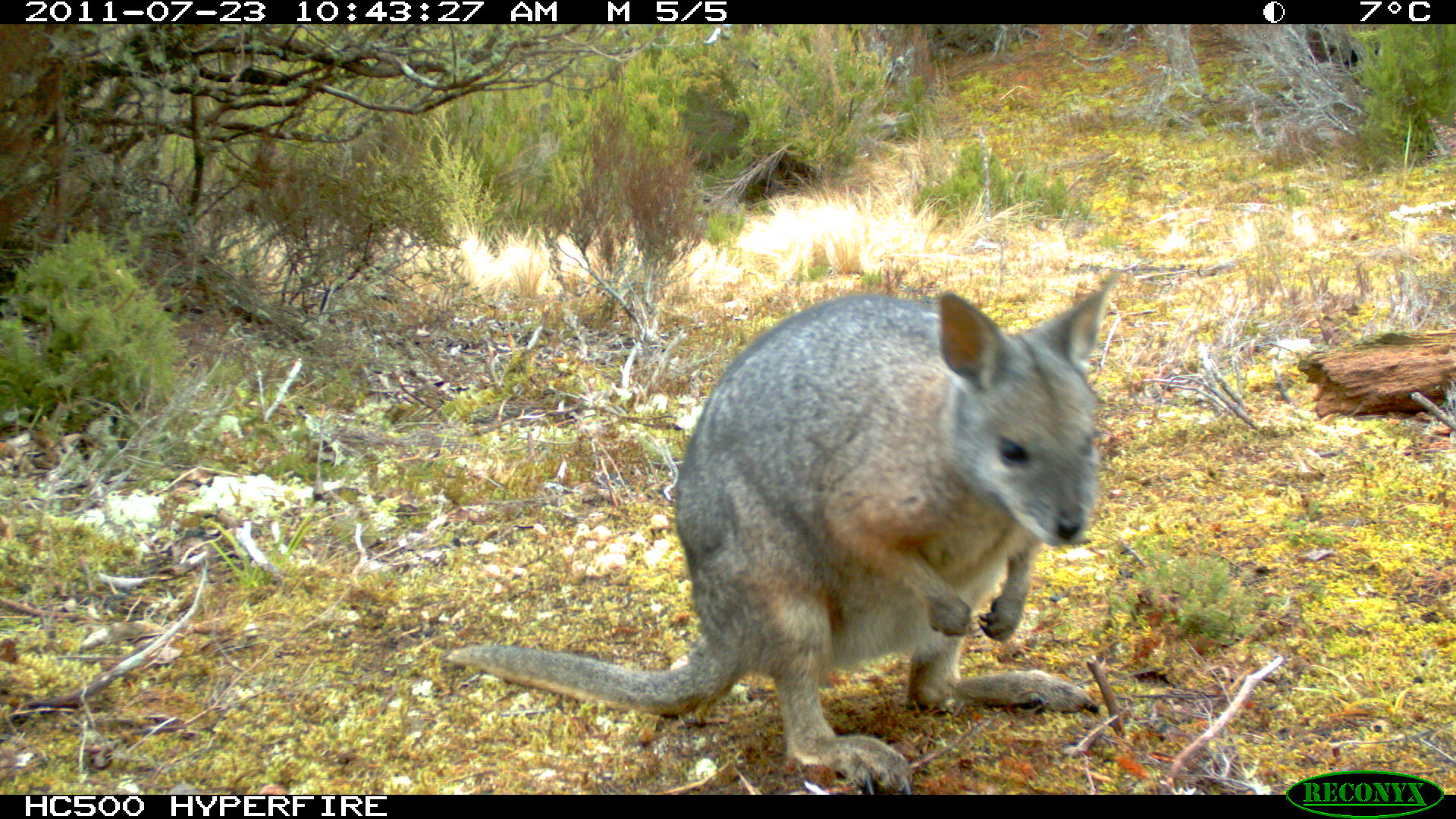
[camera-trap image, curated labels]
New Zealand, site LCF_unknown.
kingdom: Animalia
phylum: Chordata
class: Mammalia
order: Diprotodontia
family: Macropodidae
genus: Notamacropus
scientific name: Notamacropus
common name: wallaby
Wallaby (Notamacropus).